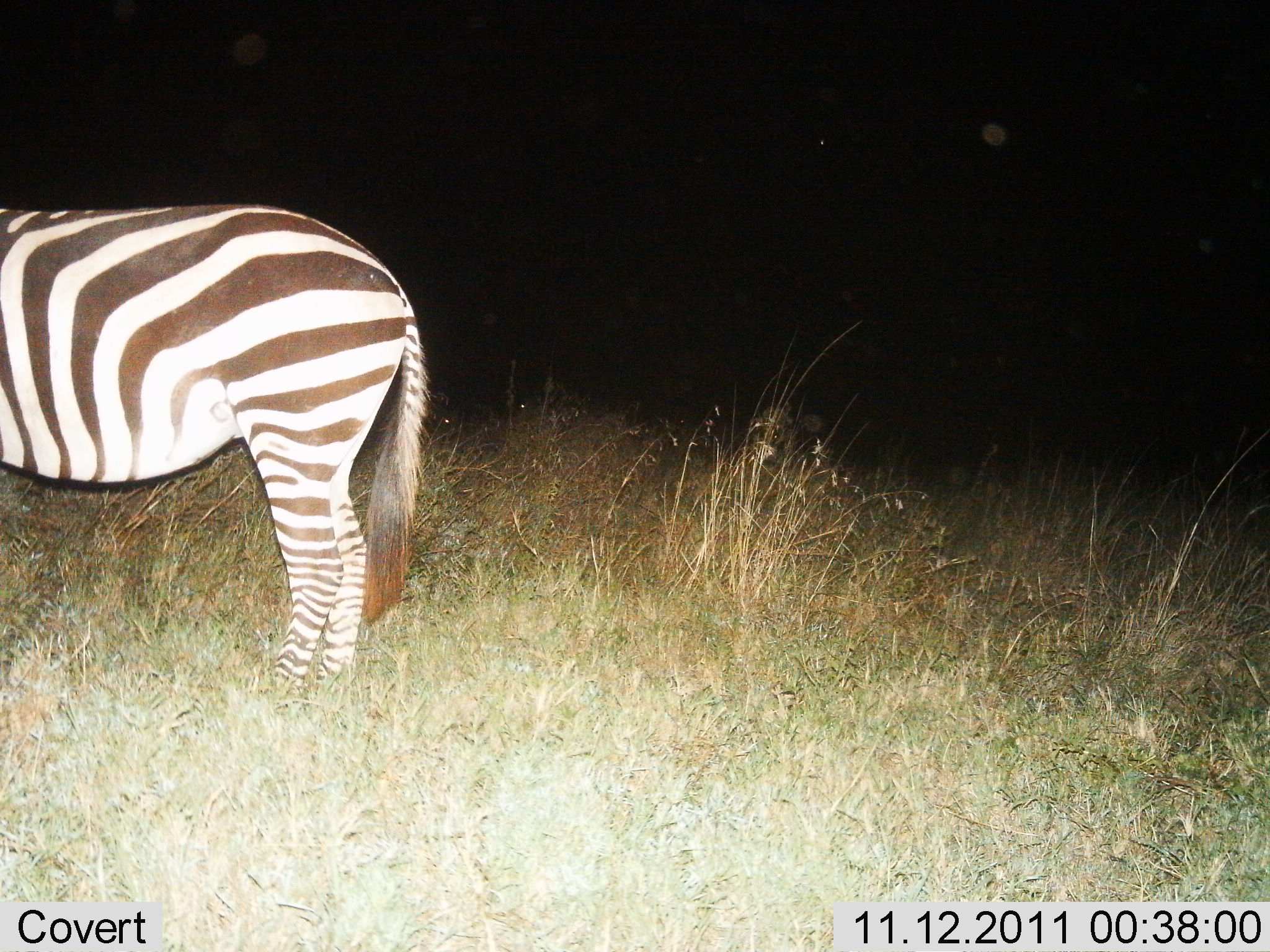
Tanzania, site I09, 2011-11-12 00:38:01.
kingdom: Animalia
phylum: Chordata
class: Mammalia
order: Perissodactyla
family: Equidae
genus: Equus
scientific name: Equus quagga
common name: plains zebra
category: zebra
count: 1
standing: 100%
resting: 0%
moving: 0%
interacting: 0%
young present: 0%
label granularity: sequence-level